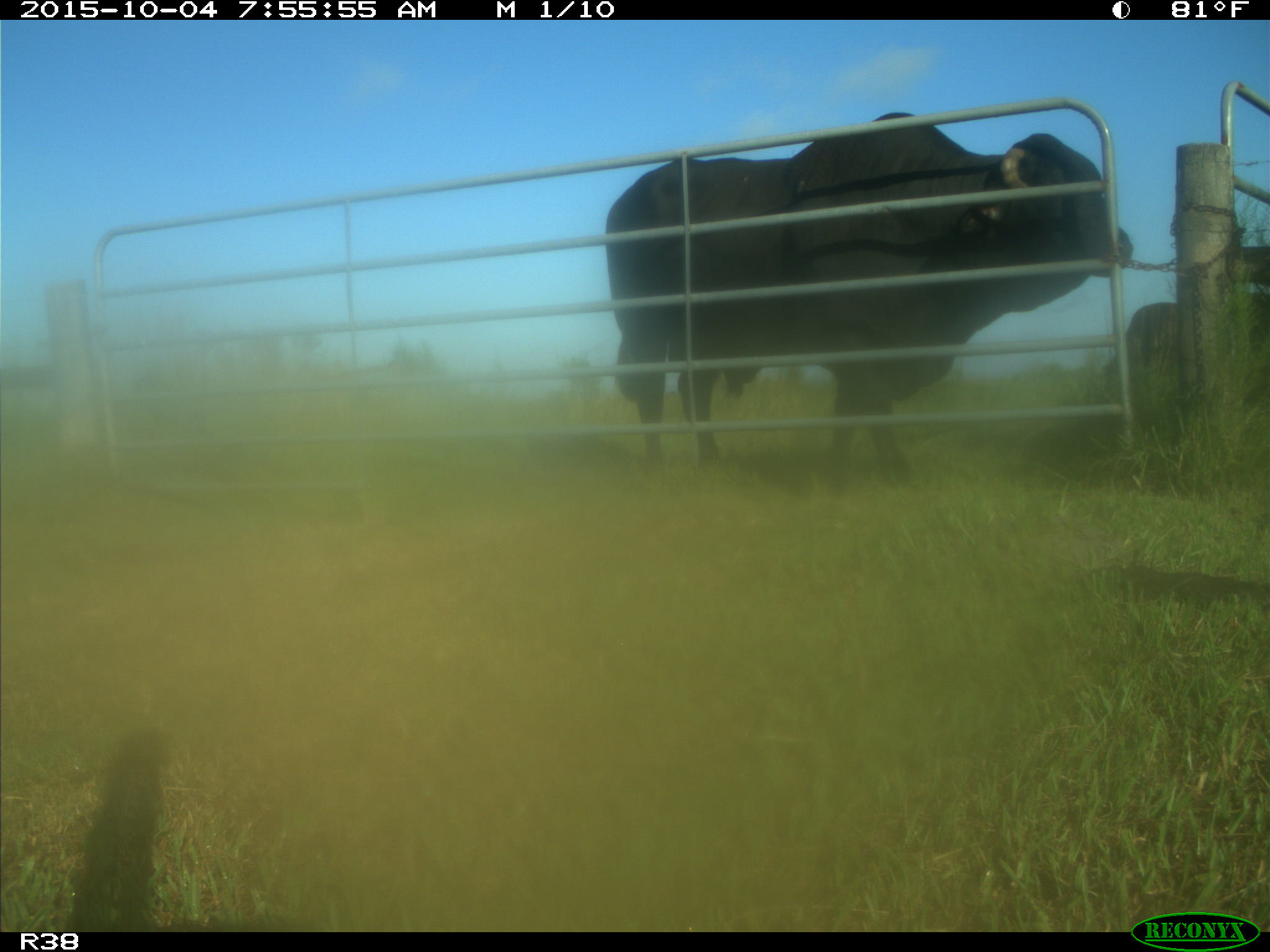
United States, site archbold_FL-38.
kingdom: Animalia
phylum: Chordata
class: Mammalia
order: Artiodactyla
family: Bovidae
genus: Bos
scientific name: Bos taurus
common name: domestic cow